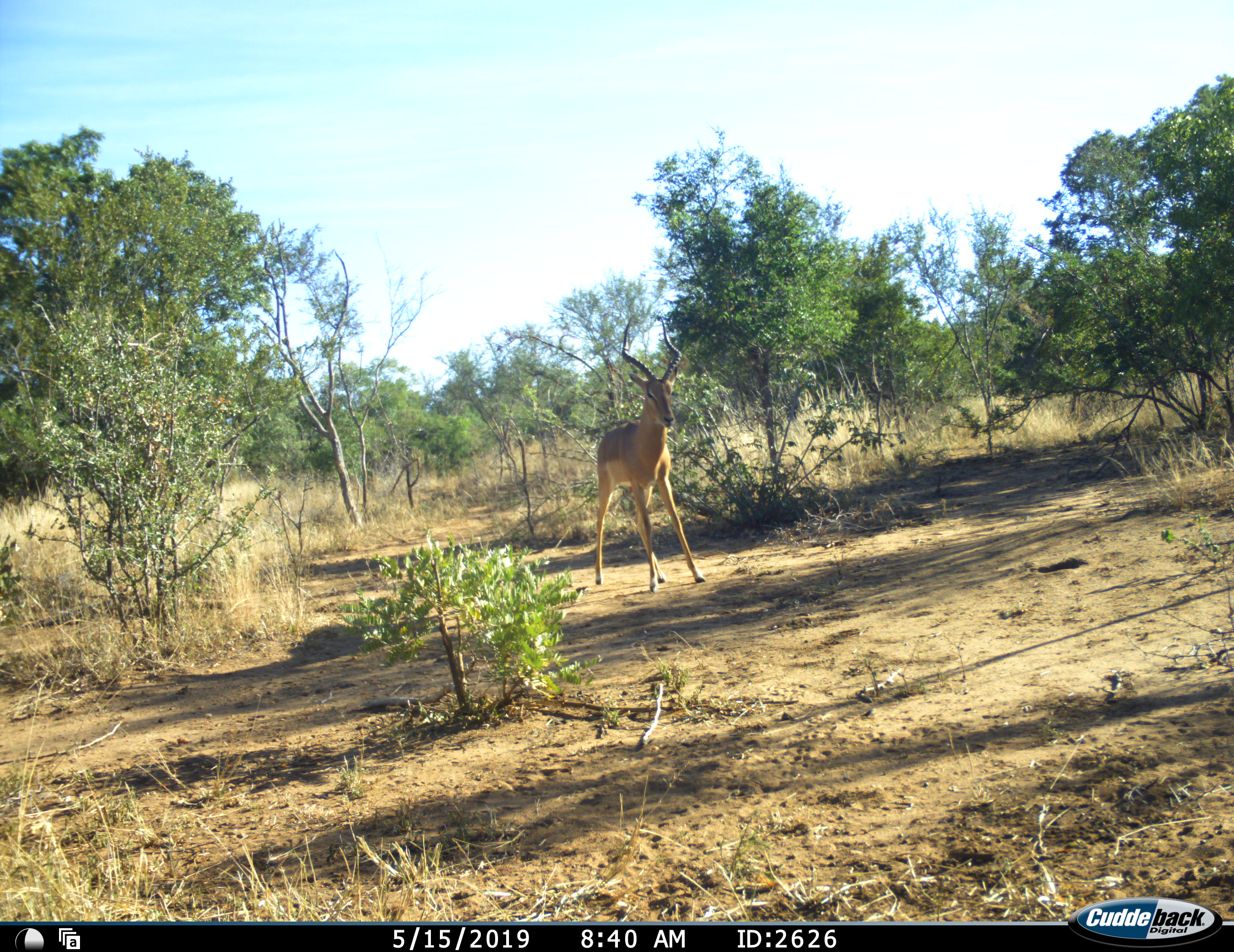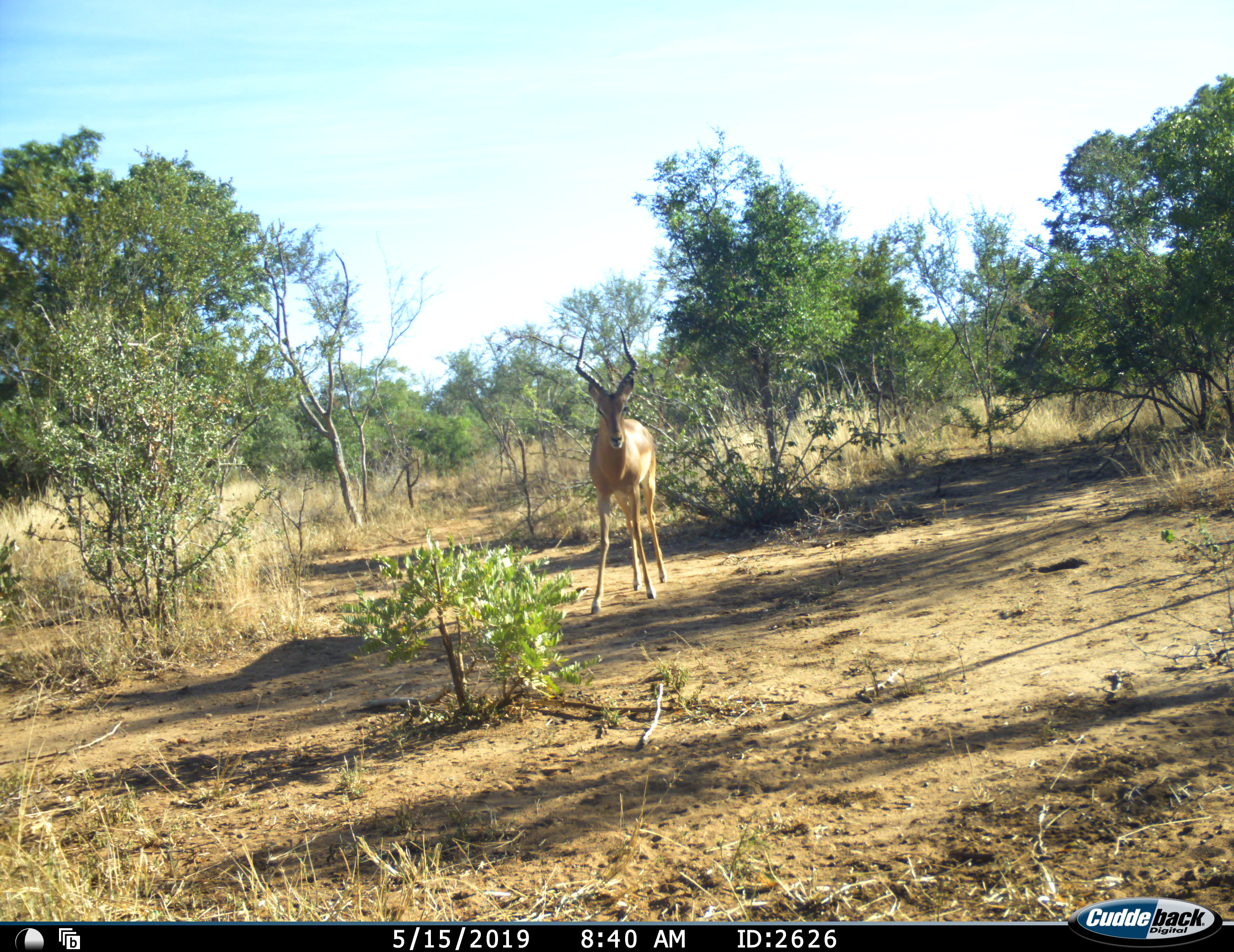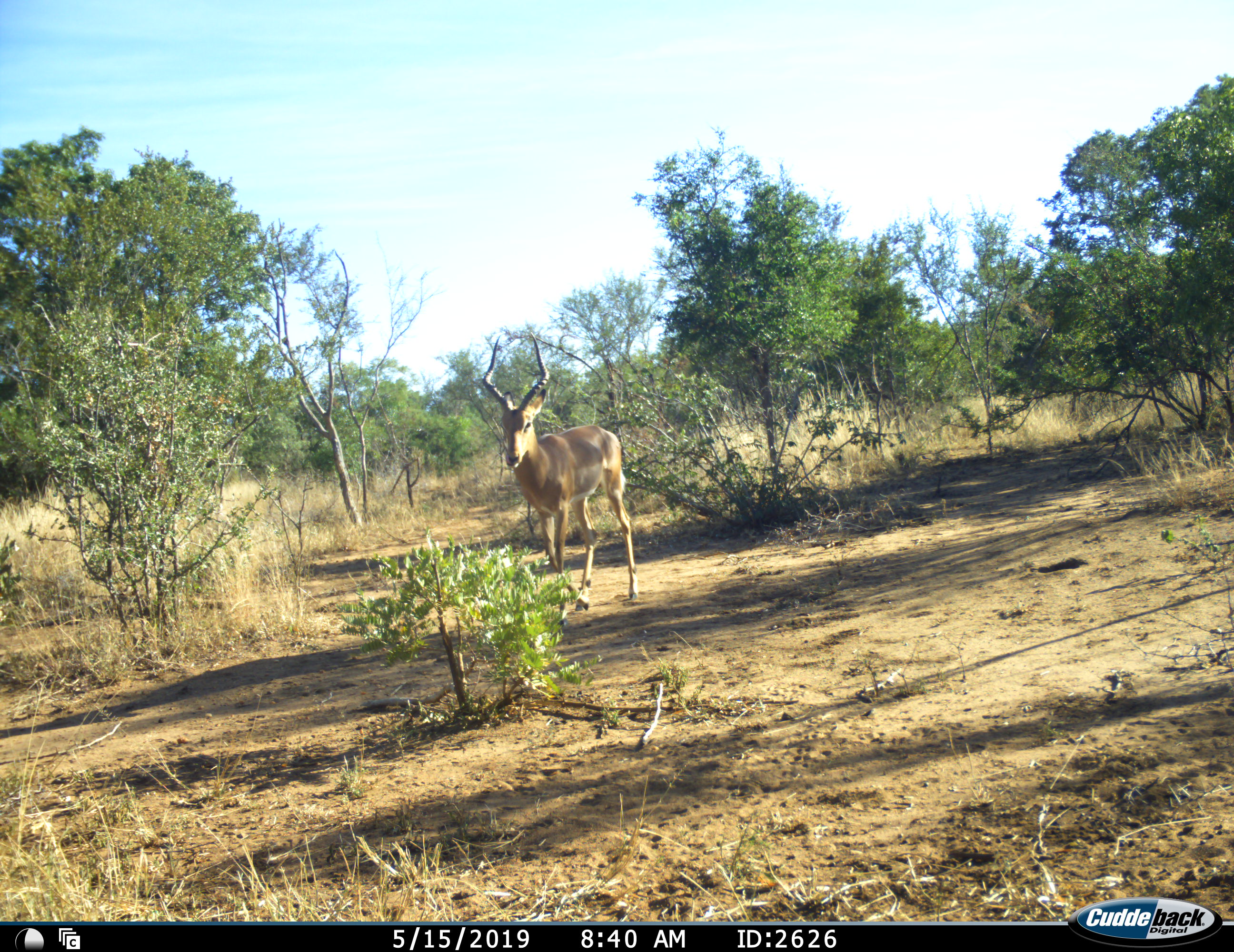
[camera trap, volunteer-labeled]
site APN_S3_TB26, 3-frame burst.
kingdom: Animalia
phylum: Chordata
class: Mammalia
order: Artiodactyla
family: Bovidae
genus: Aepyceros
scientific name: Aepyceros melampus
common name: impala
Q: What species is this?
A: Impala (Aepyceros melampus).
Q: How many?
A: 1.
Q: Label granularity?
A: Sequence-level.